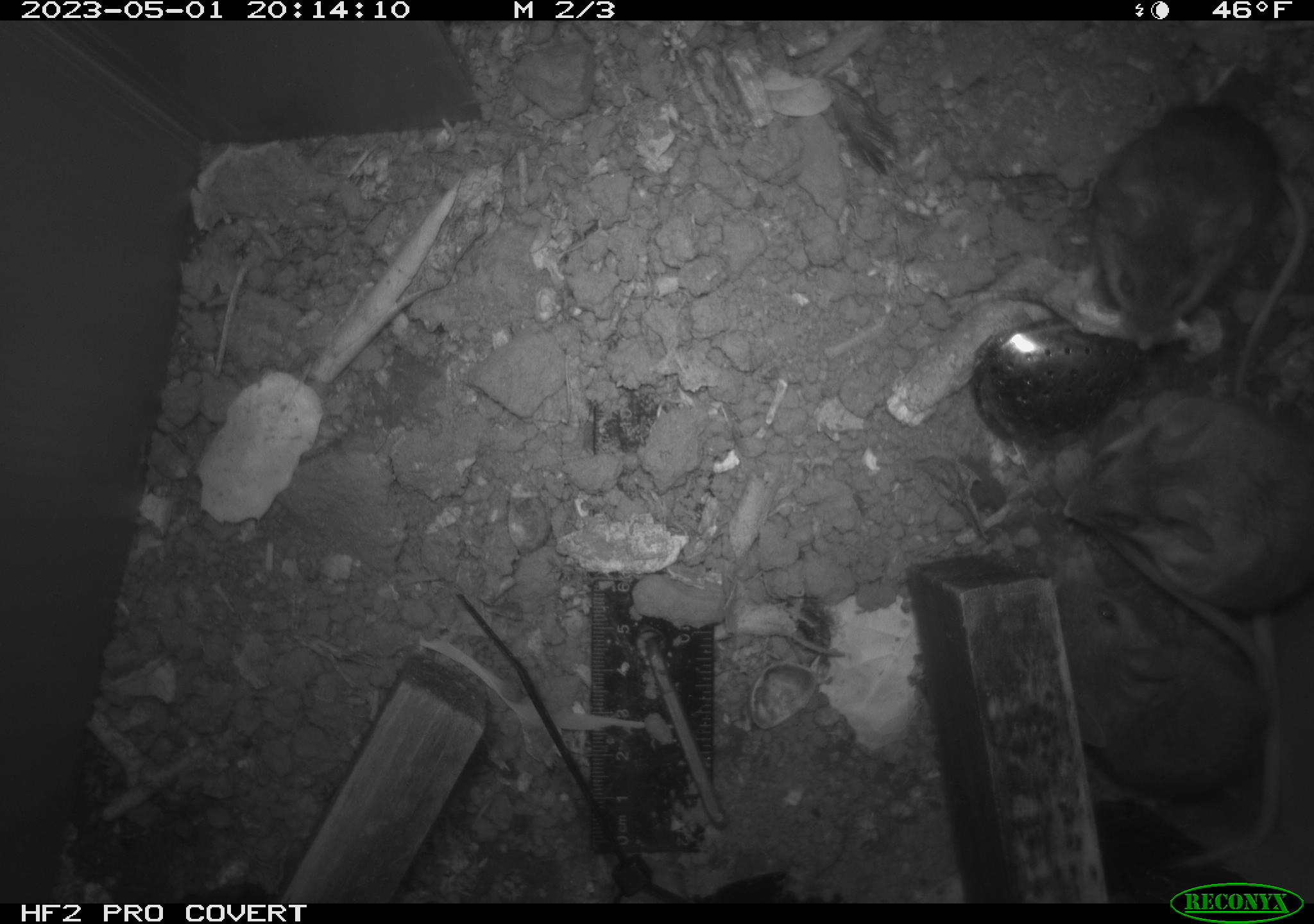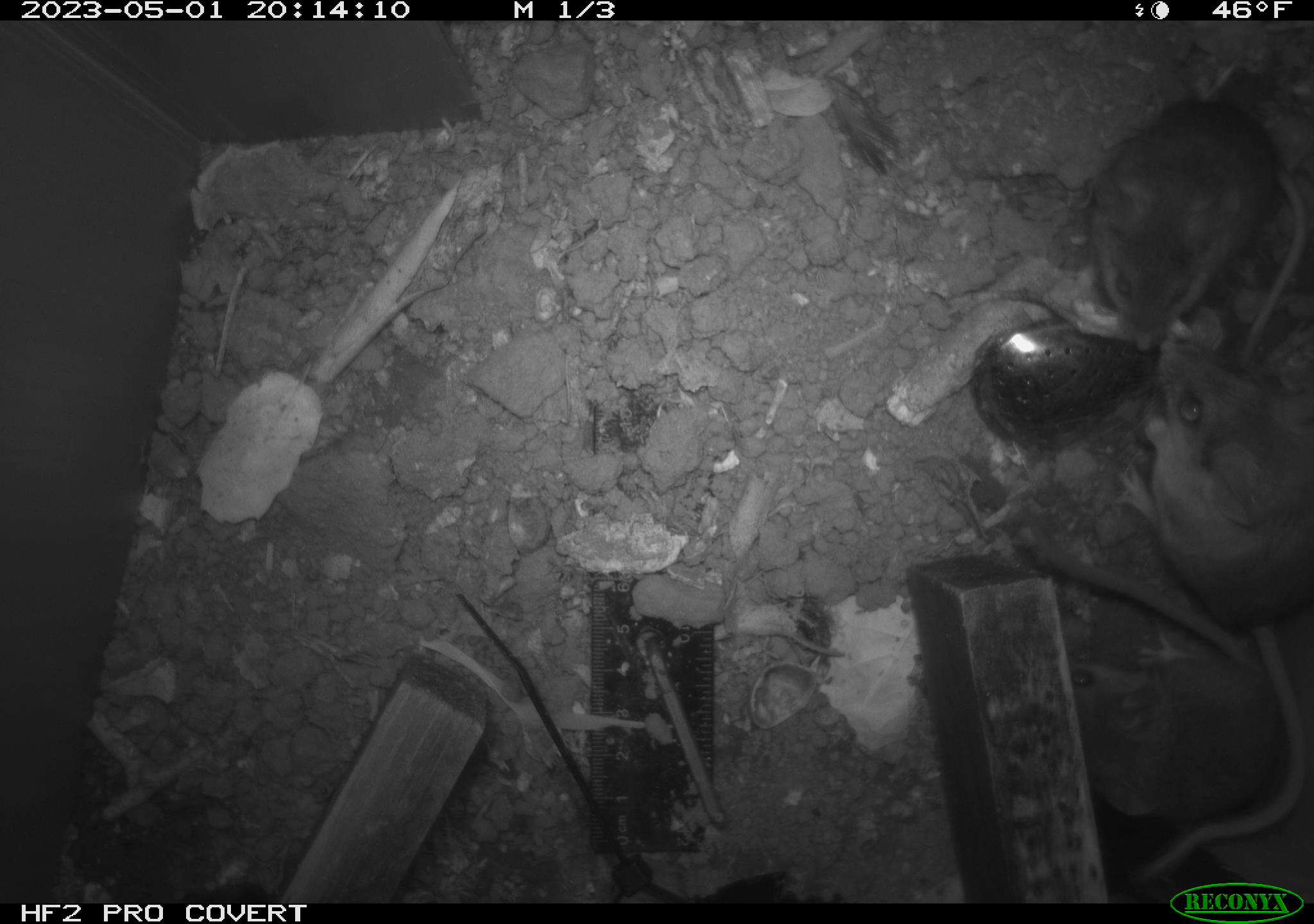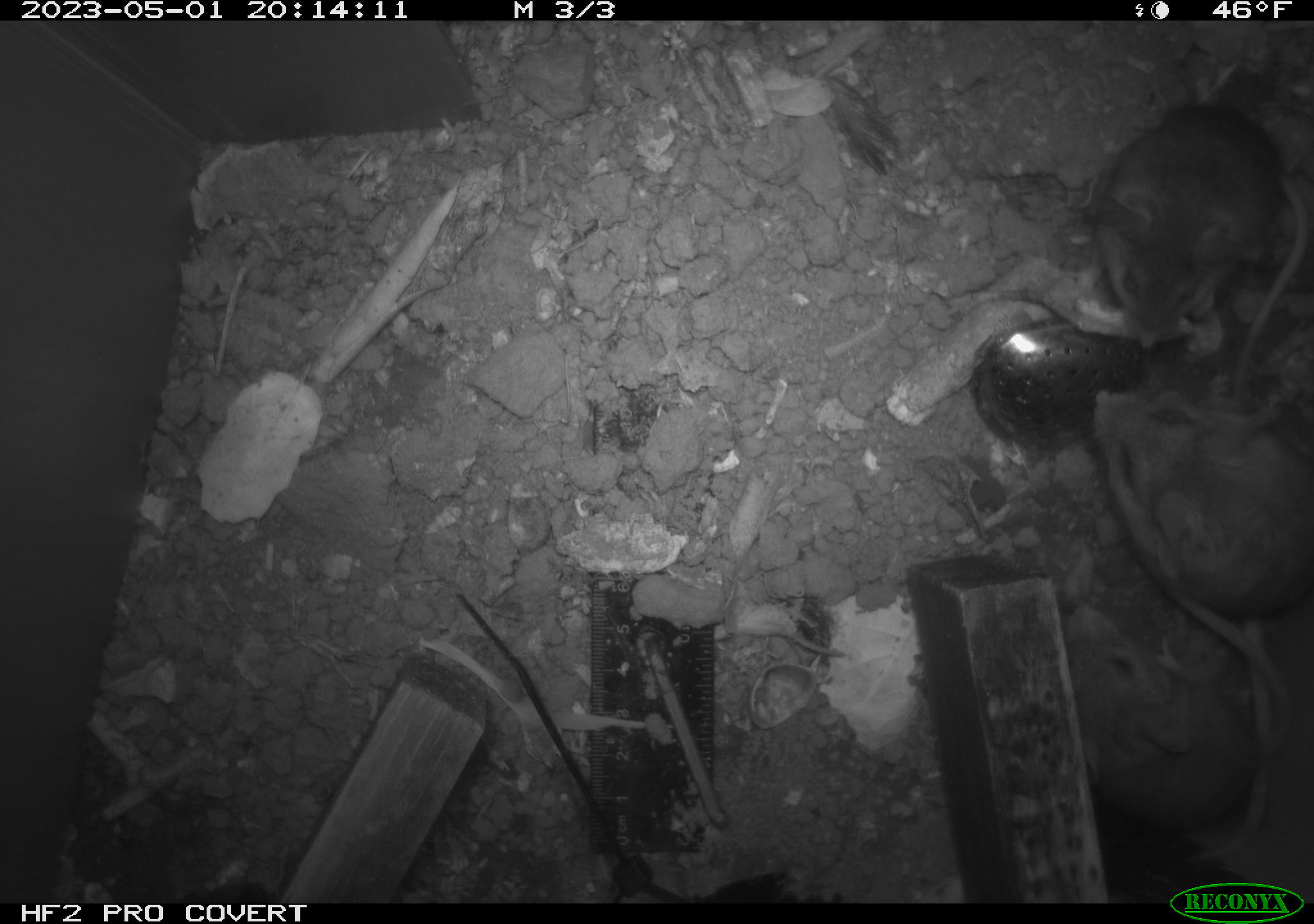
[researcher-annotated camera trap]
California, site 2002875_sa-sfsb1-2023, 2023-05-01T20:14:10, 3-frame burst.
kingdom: Animalia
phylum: Chordata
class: Mammalia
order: Rodentia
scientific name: Rodentia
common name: mouse species